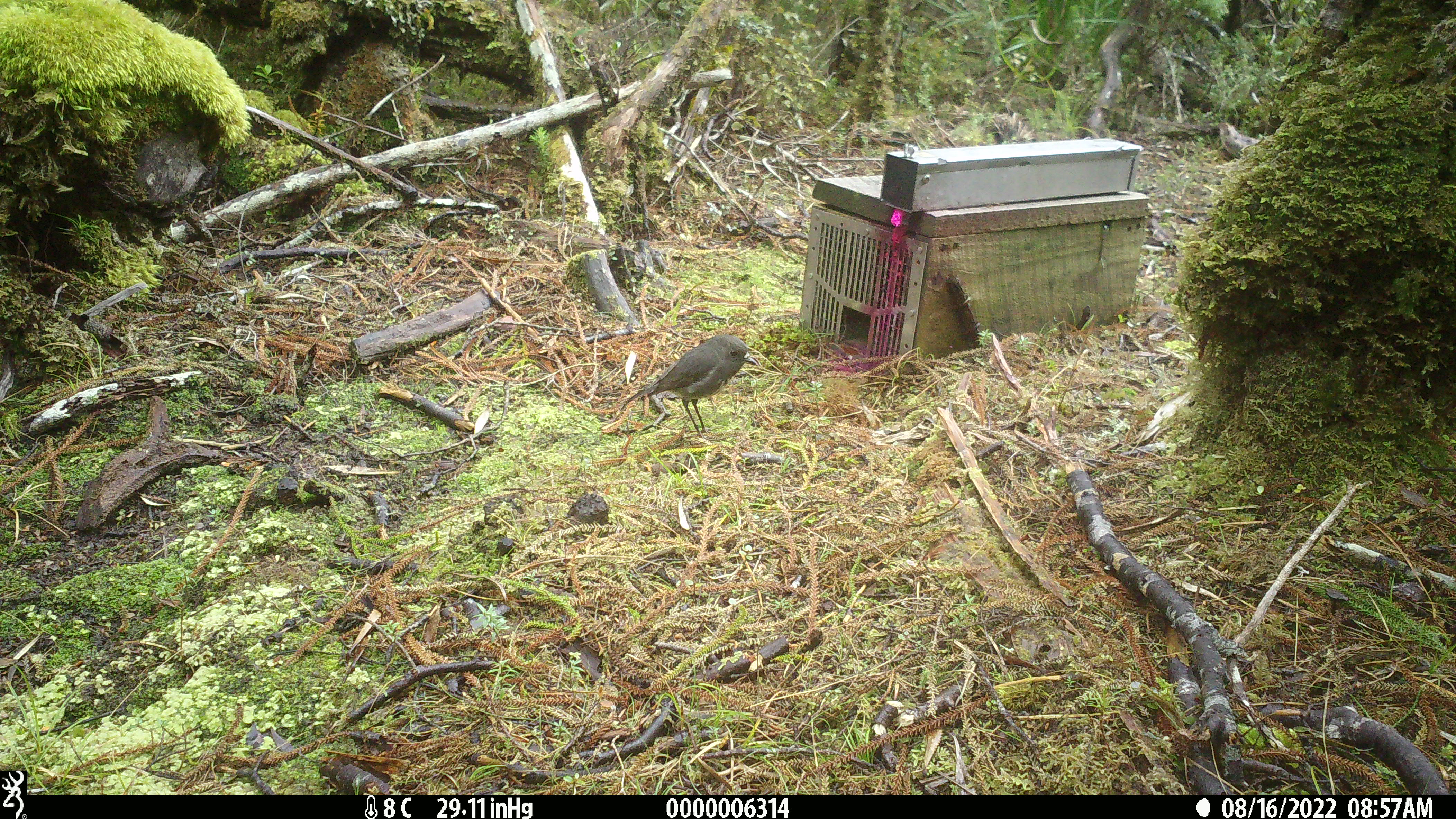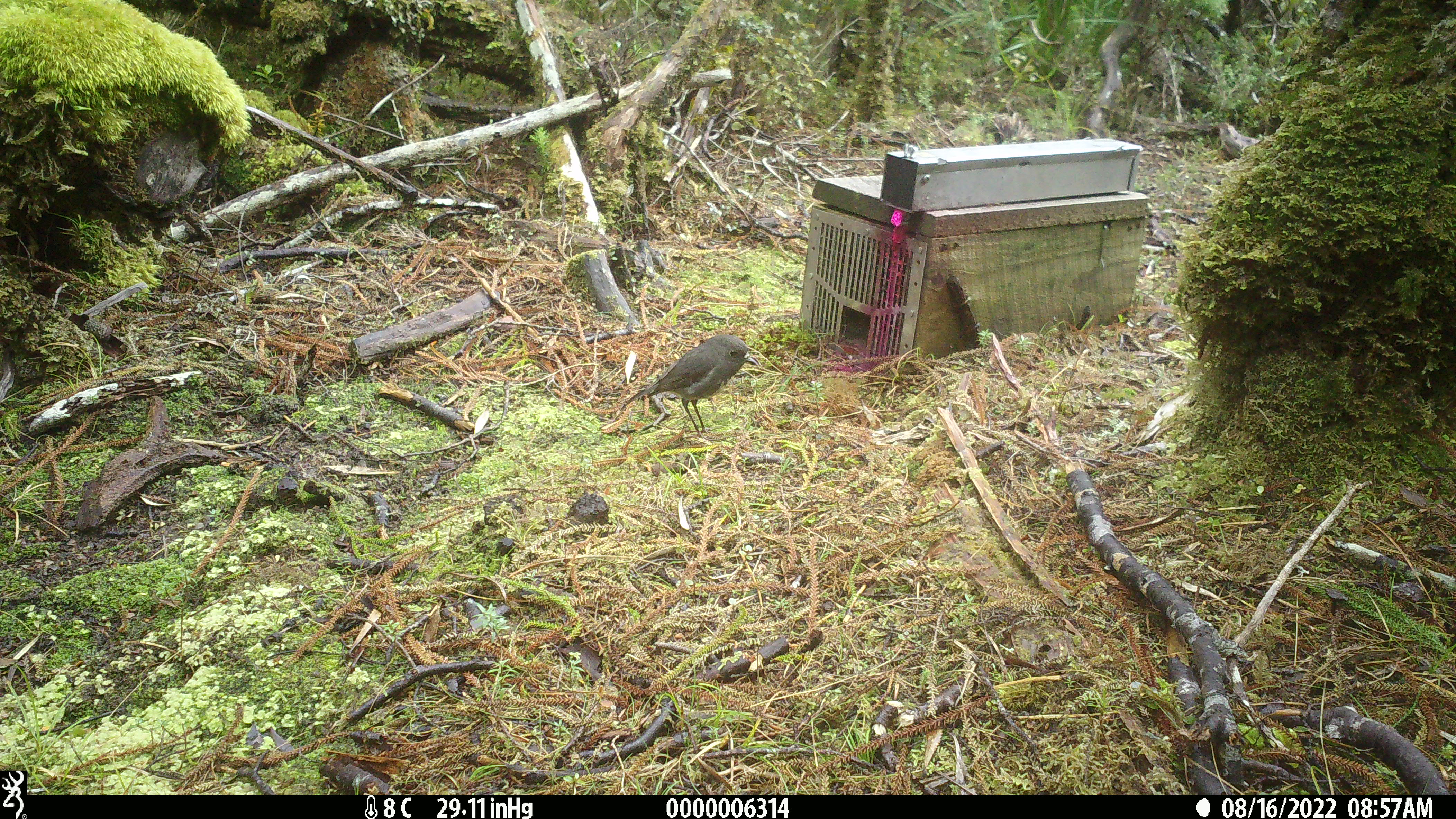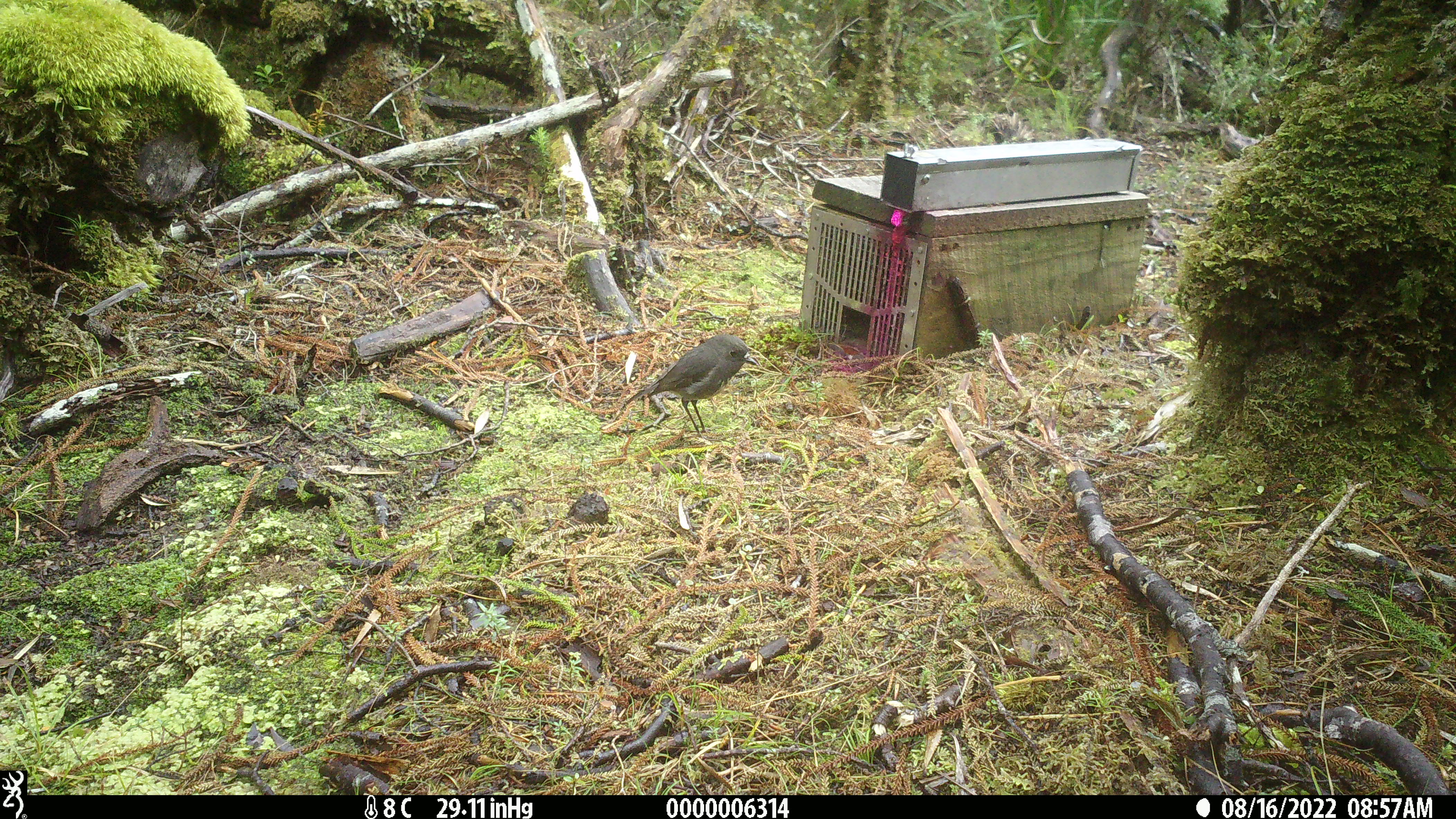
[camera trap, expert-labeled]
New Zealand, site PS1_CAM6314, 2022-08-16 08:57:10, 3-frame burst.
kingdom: Animalia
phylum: Chordata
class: Aves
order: Passeriformes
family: Petroicidae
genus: Petroica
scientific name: Petroica australis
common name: new zealand robin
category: robin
Robin (new zealand robin) (Petroica australis).